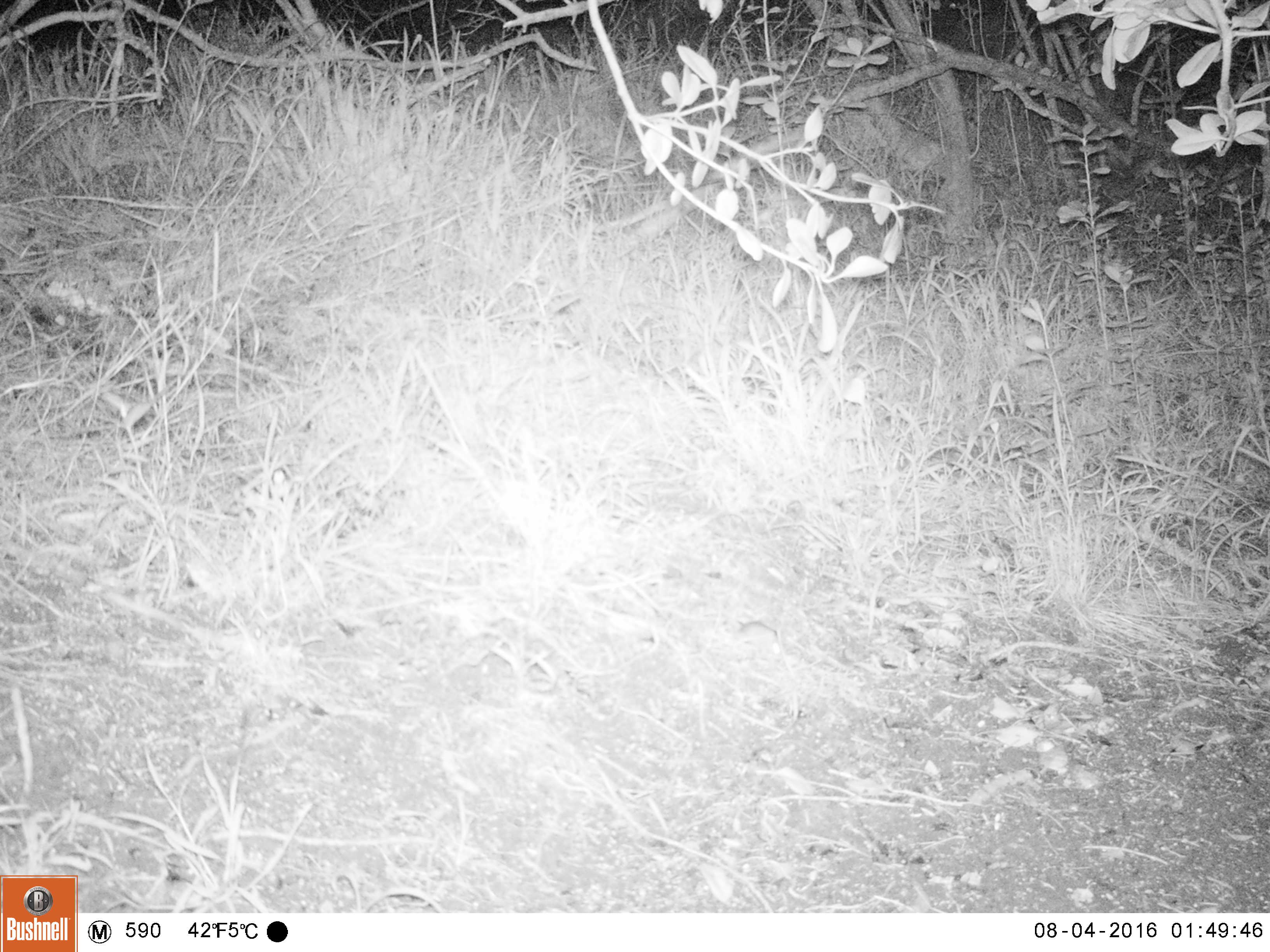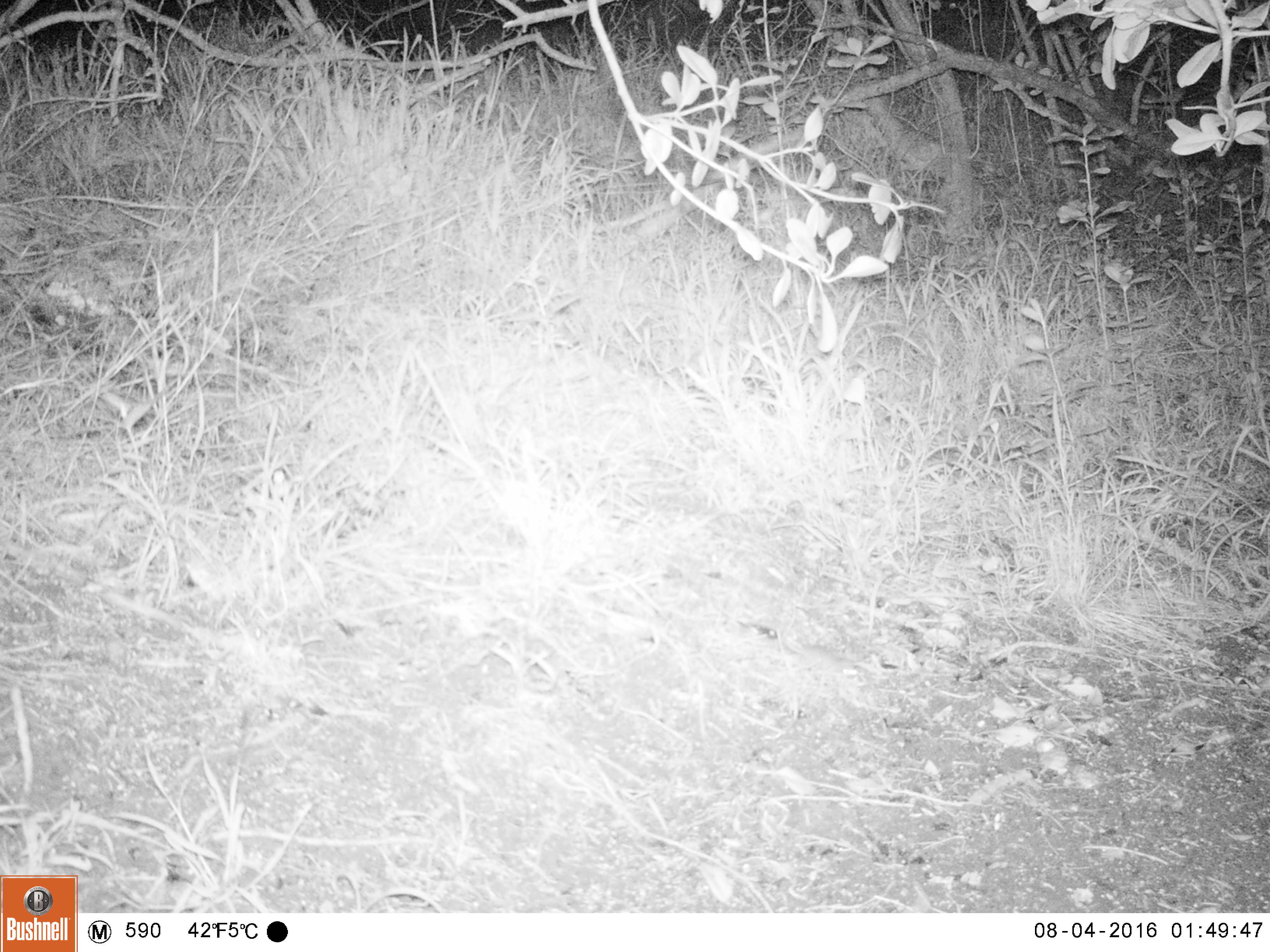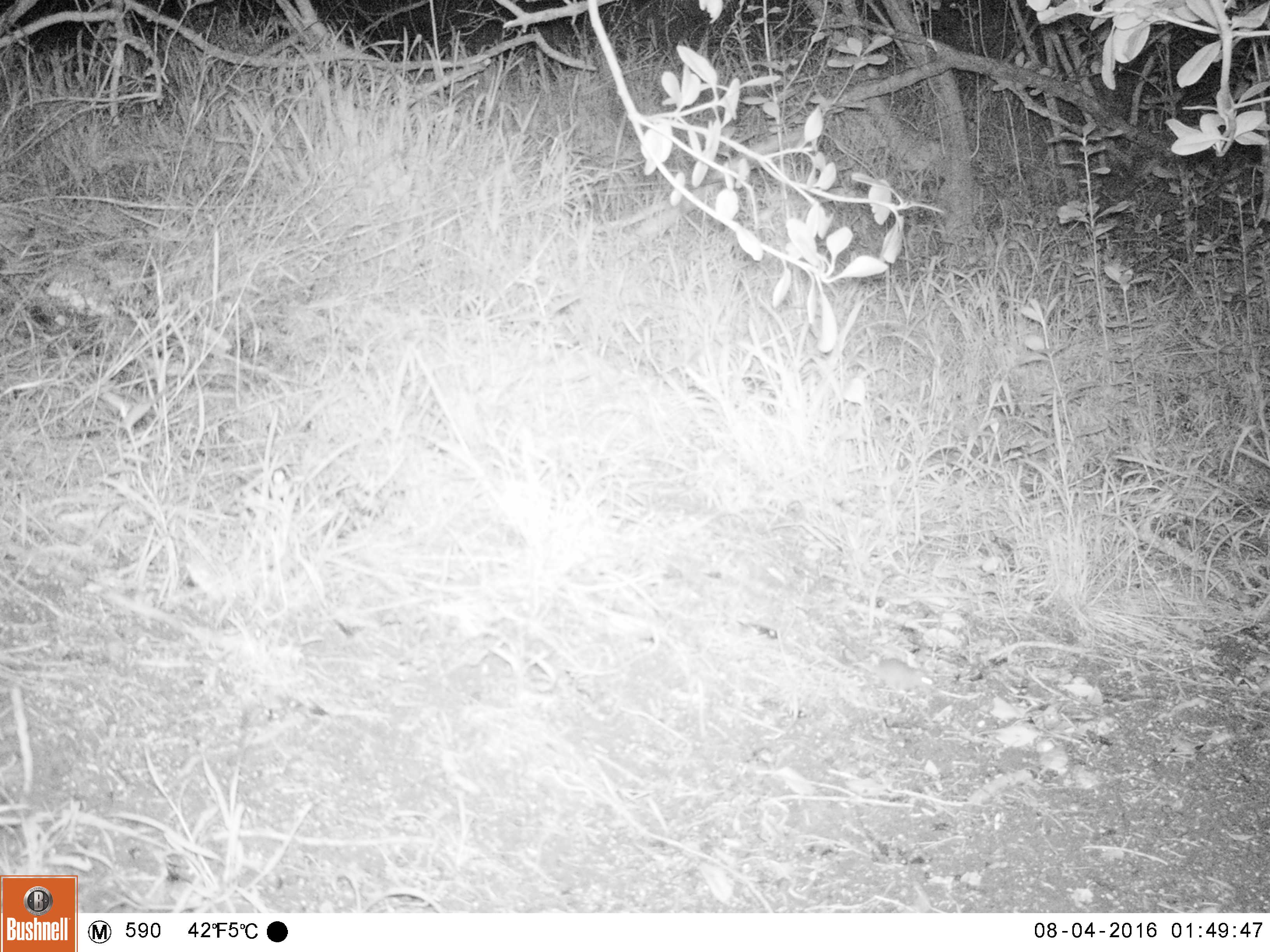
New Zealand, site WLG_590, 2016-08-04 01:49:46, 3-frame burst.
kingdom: Animalia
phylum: Chordata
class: Mammalia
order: Rodentia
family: Muridae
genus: Mus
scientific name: Mus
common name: mouse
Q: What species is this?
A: Mouse (Mus).